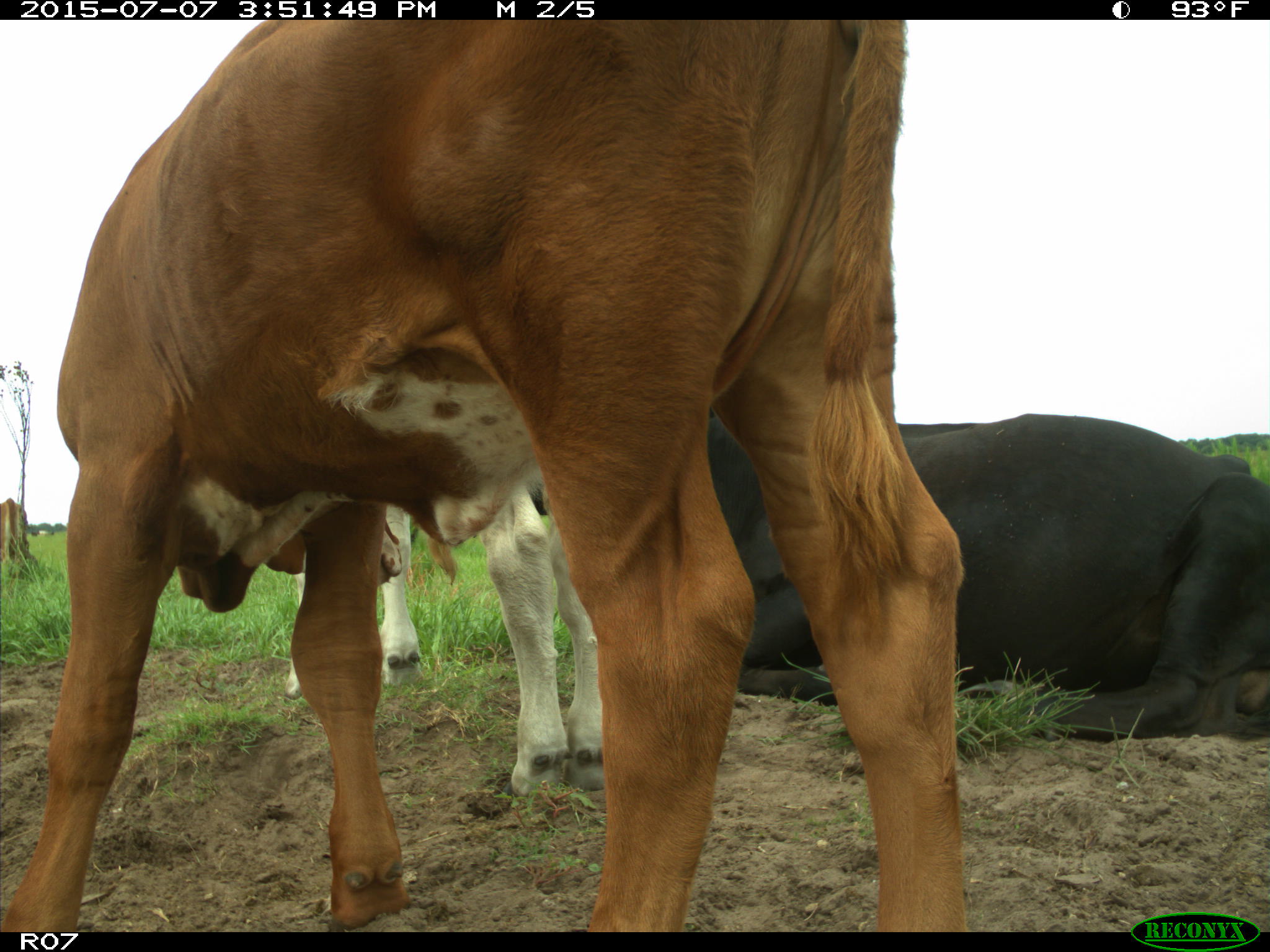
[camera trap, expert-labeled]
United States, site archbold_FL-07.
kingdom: Animalia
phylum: Chordata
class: Mammalia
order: Artiodactyla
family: Bovidae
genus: Bos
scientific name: Bos taurus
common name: domestic cow